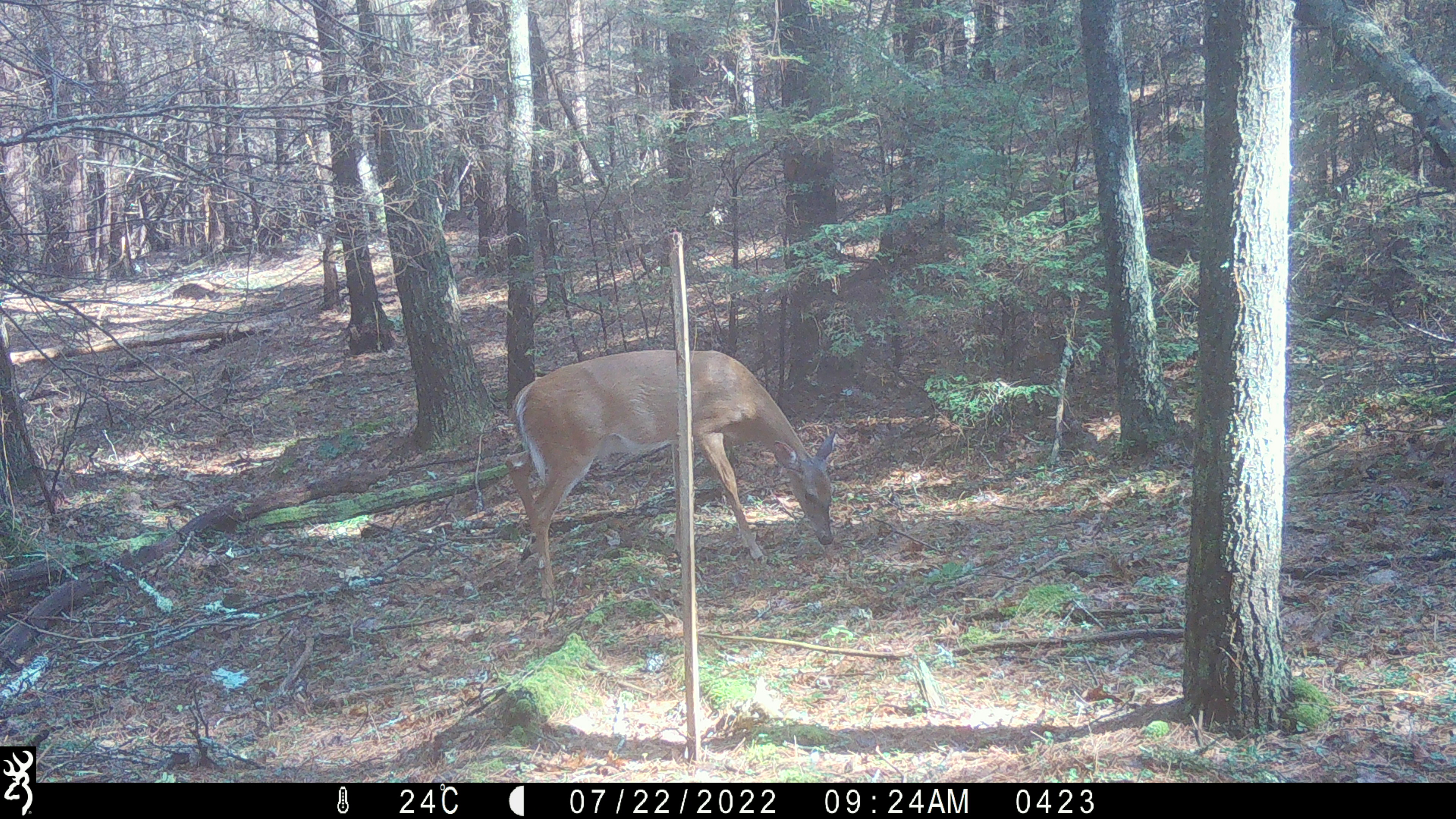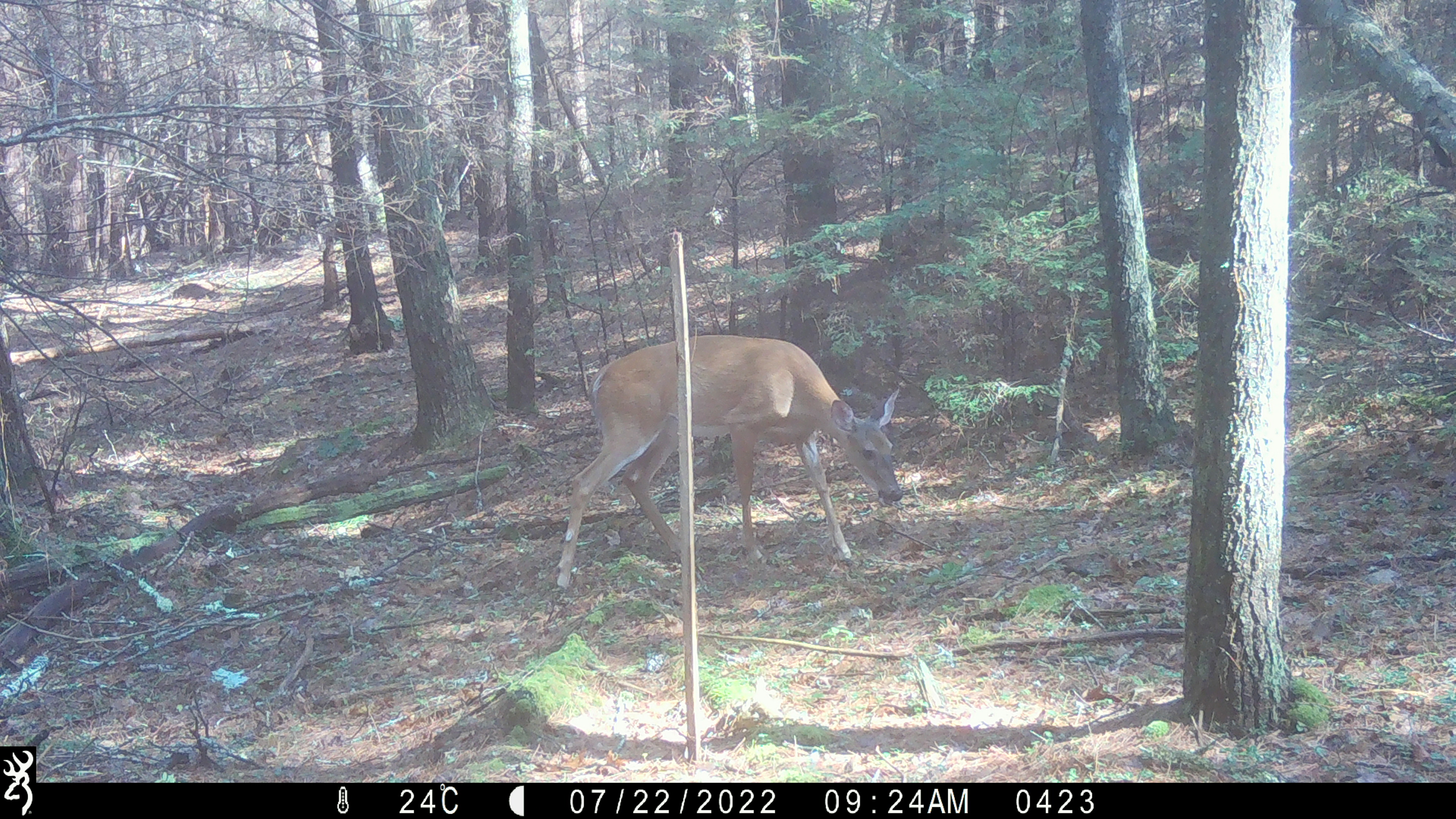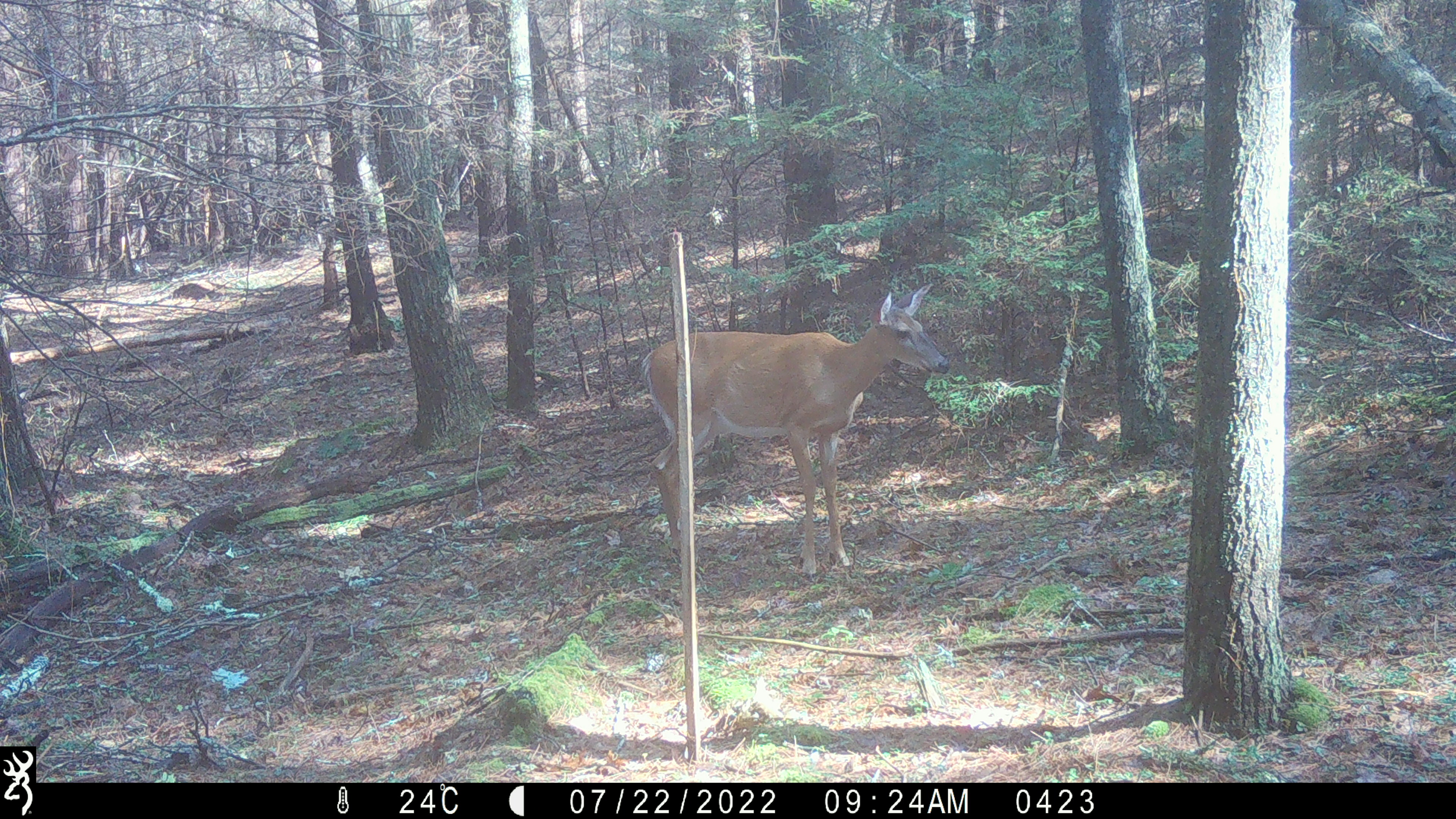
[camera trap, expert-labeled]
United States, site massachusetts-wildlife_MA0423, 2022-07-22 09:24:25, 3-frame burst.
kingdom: Animalia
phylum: Chordata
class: Mammalia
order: Artiodactyla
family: Cervidae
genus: Odocoileus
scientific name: Odocoileus virginianus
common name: white-tailed deer